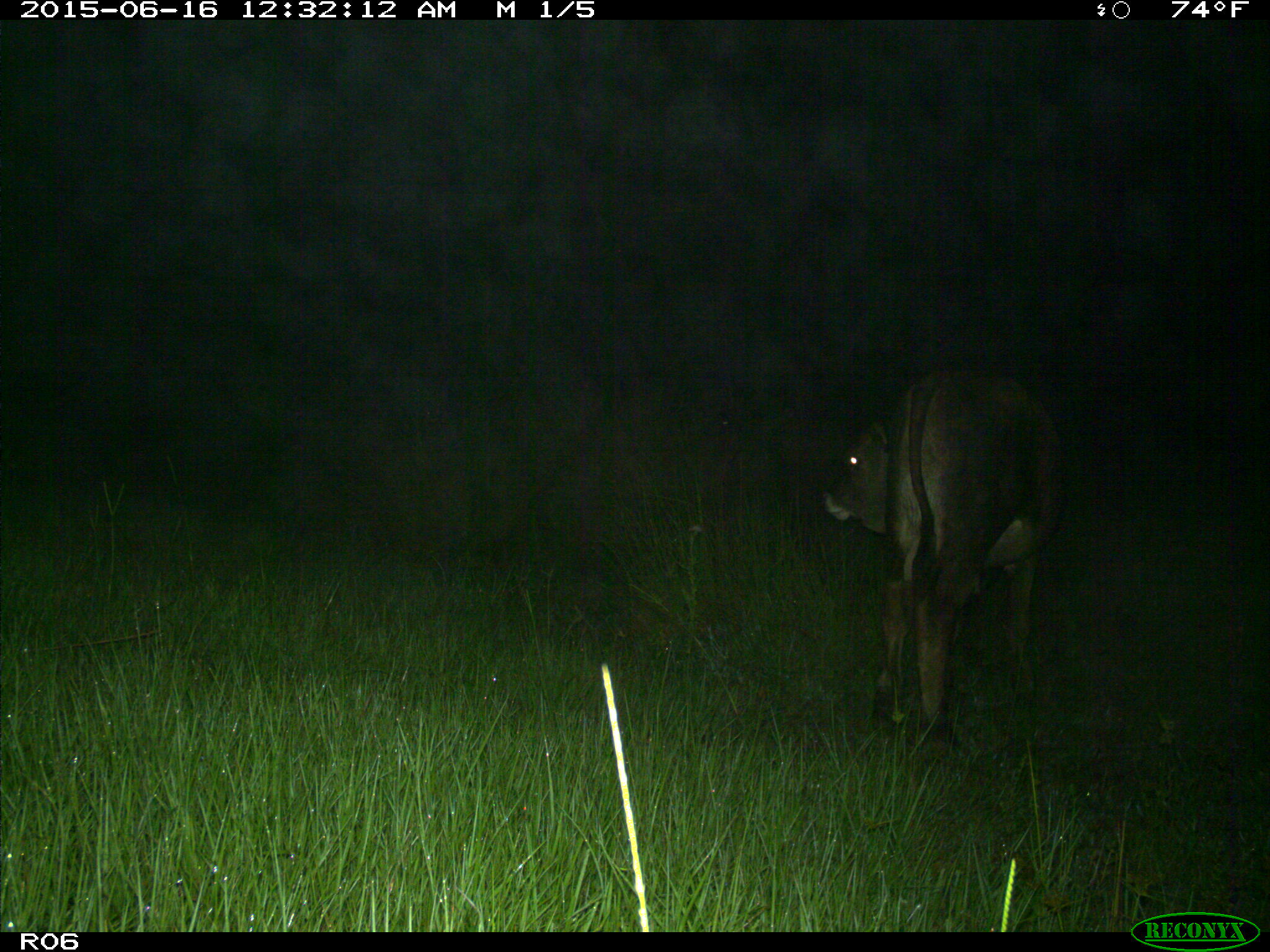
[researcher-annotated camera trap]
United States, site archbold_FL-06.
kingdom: Animalia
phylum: Chordata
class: Mammalia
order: Artiodactyla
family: Bovidae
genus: Bos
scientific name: Bos taurus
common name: domestic cow